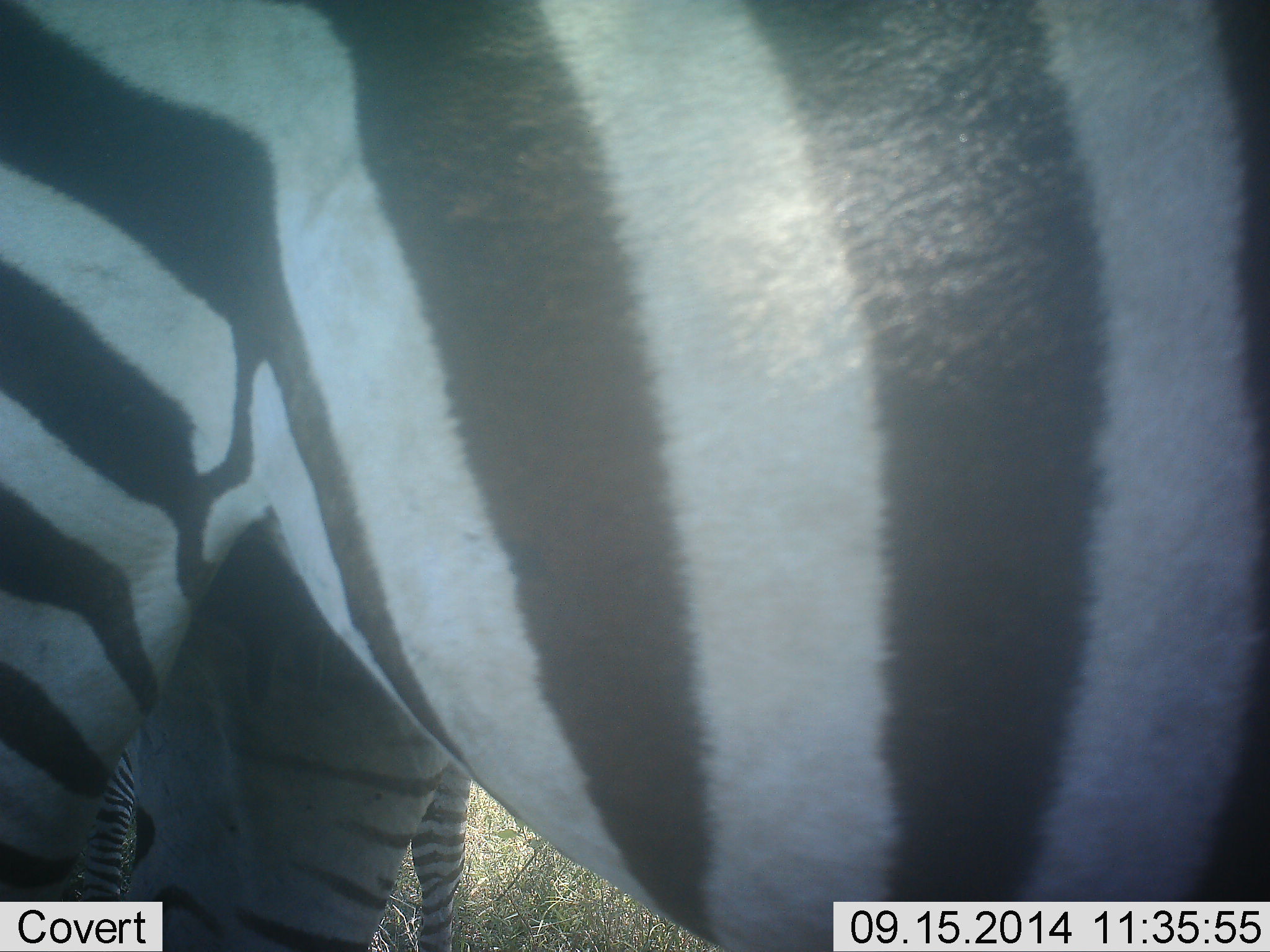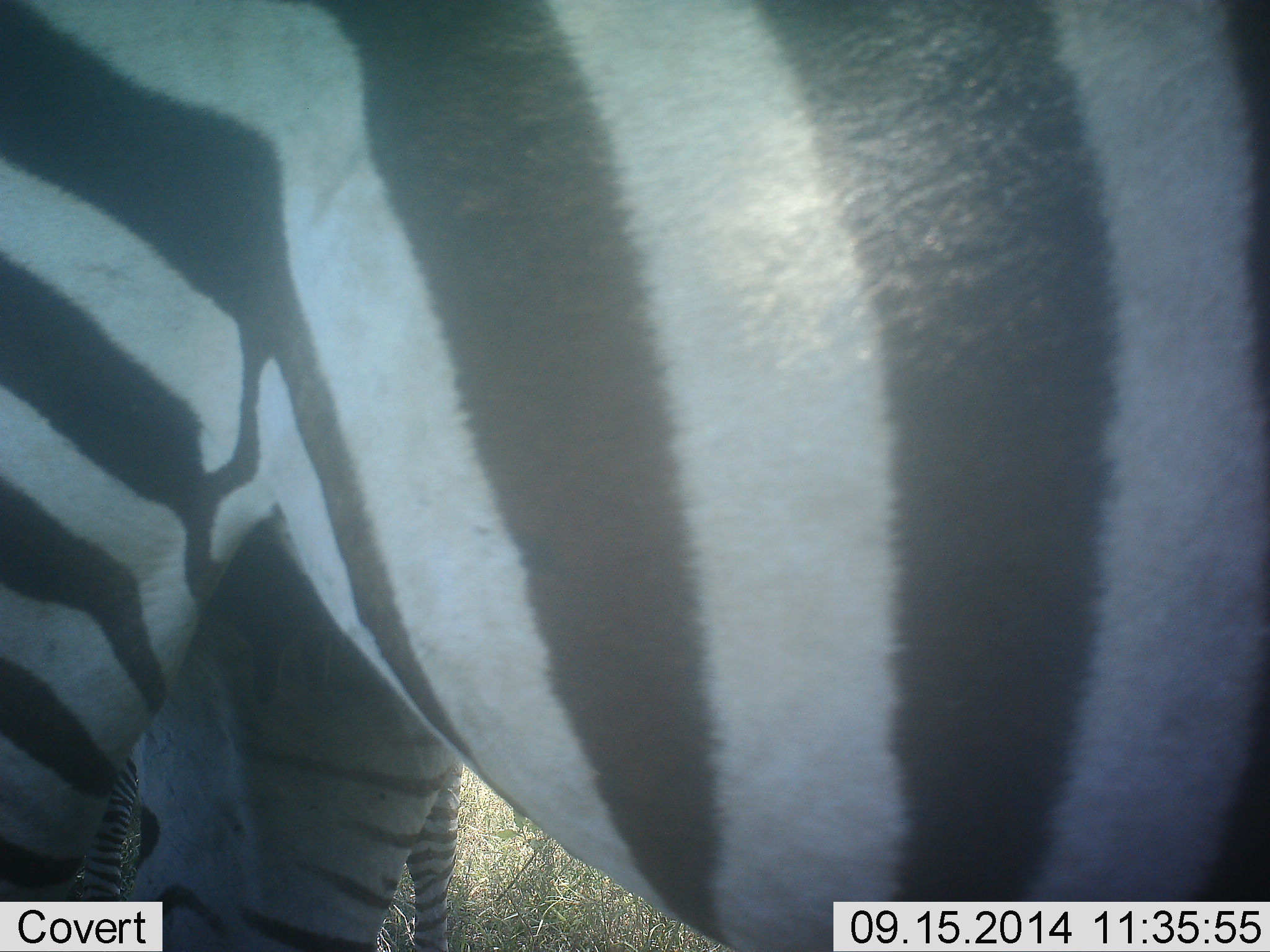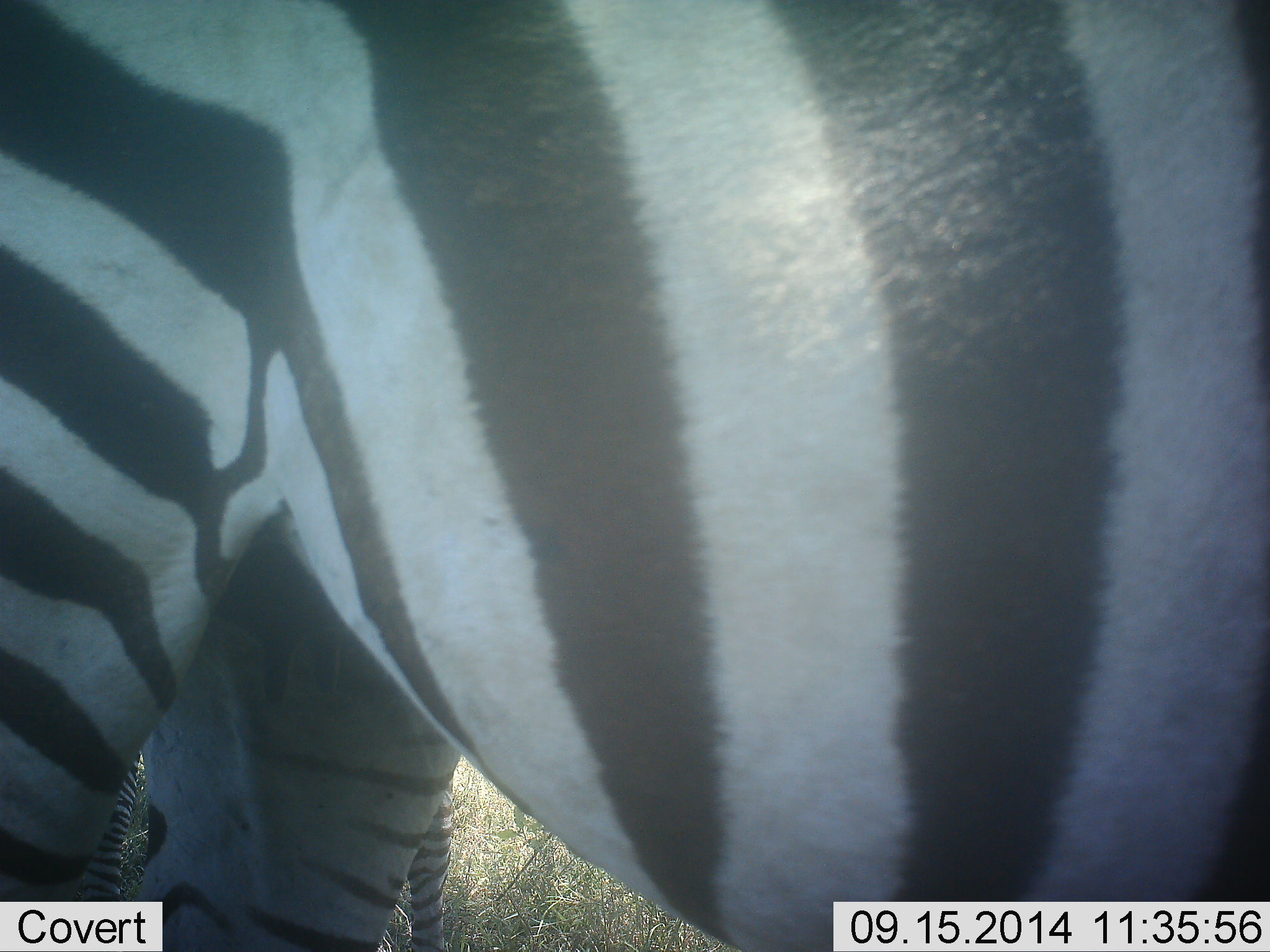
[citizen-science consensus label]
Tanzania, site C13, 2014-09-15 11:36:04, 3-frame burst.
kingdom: Animalia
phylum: Chordata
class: Mammalia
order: Perissodactyla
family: Equidae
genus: Equus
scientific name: Equus quagga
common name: plains zebra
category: zebra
Zebra (plains zebra) (Equus quagga), count 2. Behavior (volunteer vote fractions): standing 100%, resting 0%, moving 0%, interacting 0%. Young present (vote fraction): 0%. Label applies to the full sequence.